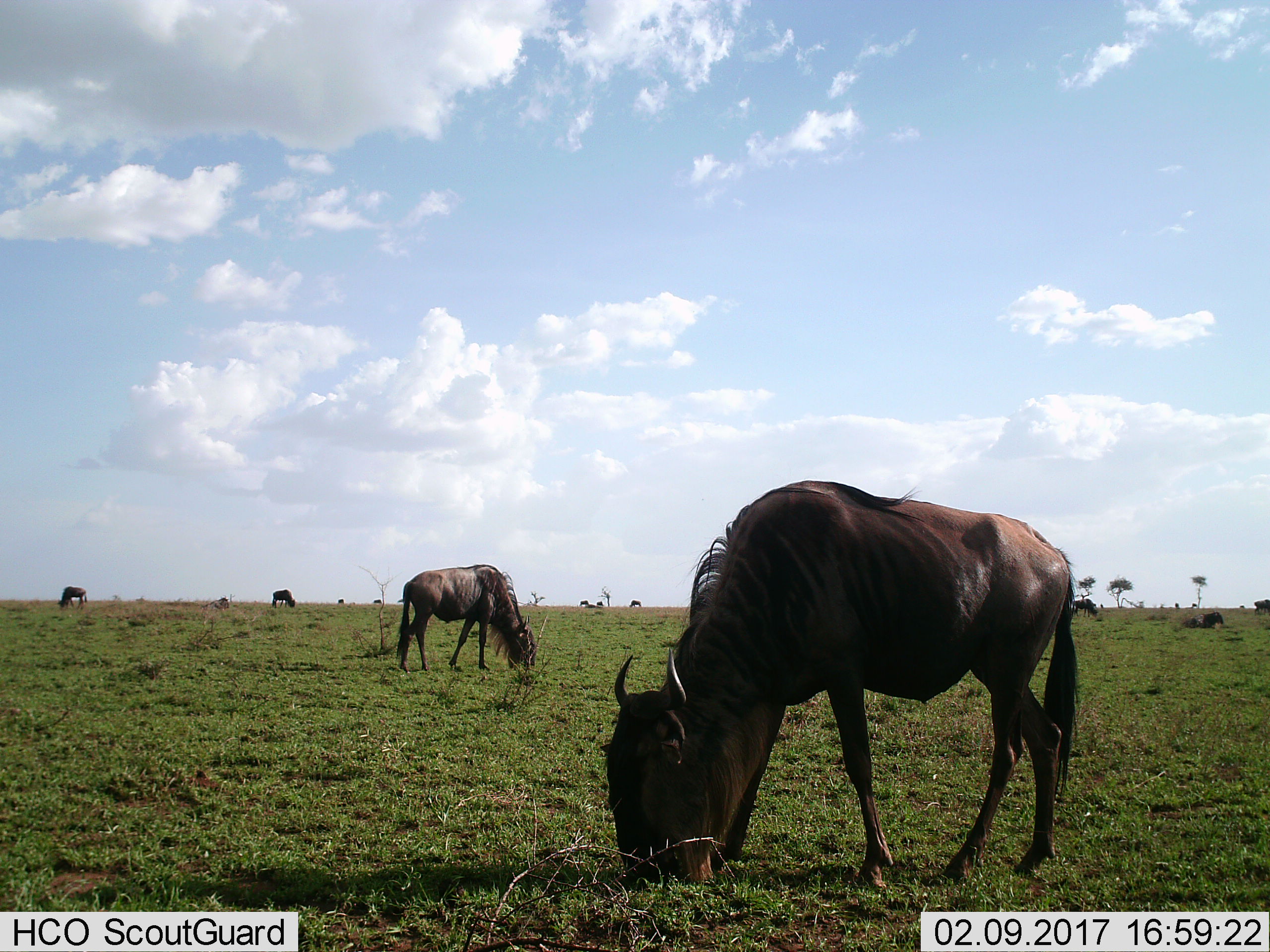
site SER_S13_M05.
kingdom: Animalia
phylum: Chordata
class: Mammalia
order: Artiodactyla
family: Bovidae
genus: Connochaetes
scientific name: Connochaetes taurinus taurinus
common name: blue wildebeest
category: wildebeestblue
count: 11-50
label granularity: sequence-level